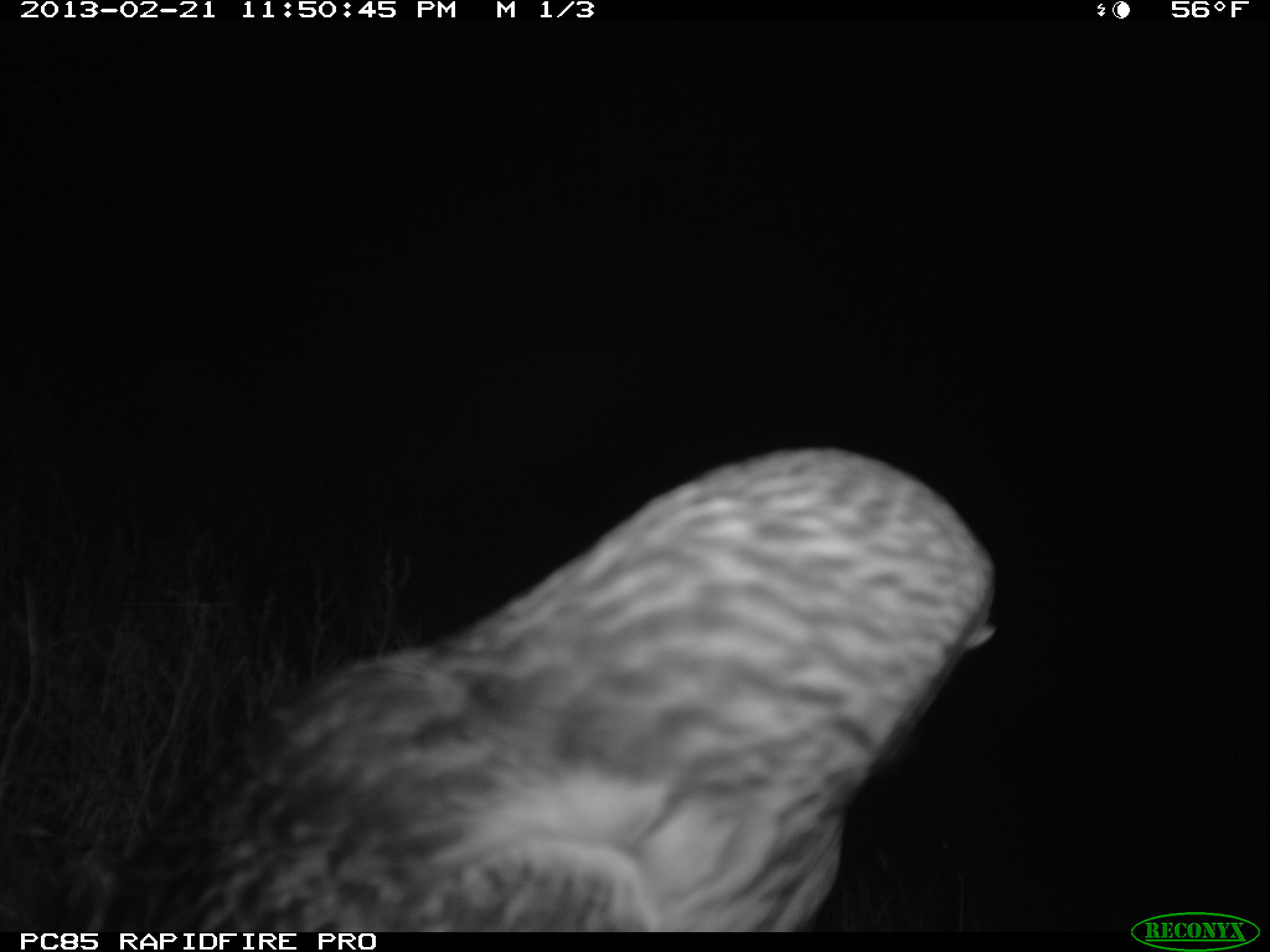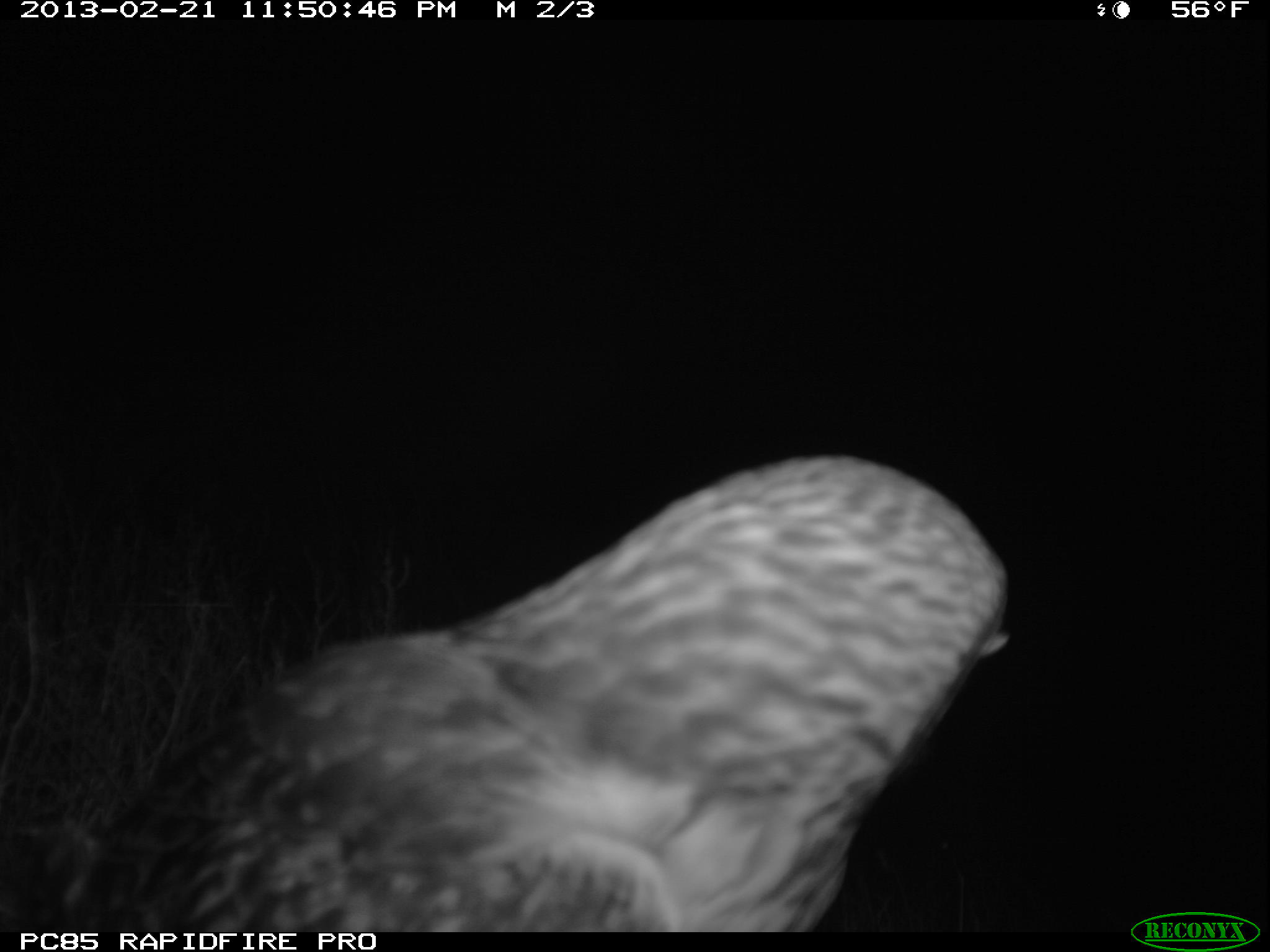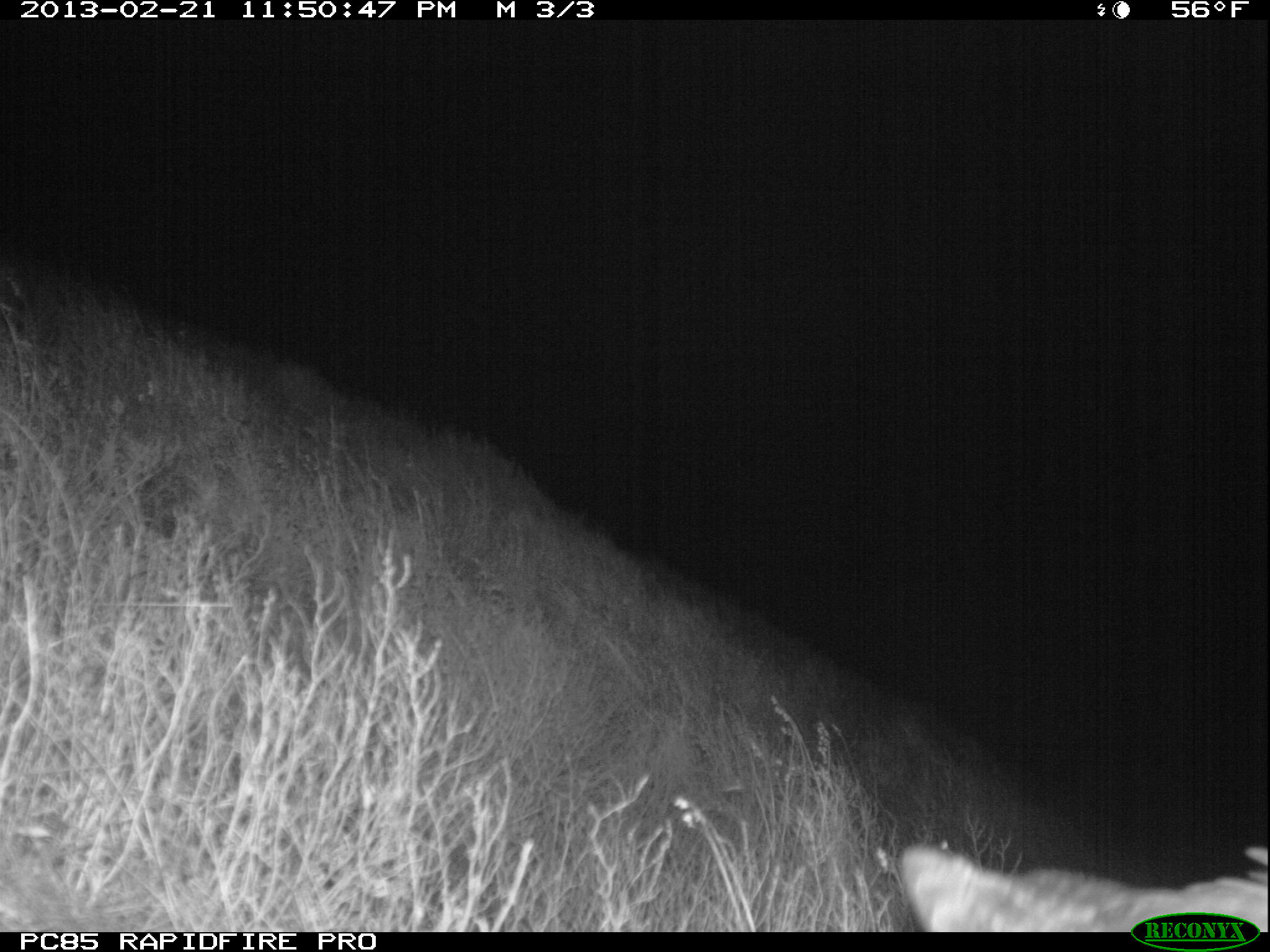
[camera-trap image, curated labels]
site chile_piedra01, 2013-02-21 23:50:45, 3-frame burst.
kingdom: Animalia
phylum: Chordata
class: Aves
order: Strigiformes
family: Strigidae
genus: Asio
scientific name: Asio flammeus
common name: short-eared owl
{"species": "short-eared owl (Asio flammeus)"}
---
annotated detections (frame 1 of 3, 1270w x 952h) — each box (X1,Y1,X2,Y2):
short-eared owl: (29,448,1002,934)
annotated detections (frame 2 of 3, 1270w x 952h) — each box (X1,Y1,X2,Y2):
short-eared owl: (9,456,1024,935)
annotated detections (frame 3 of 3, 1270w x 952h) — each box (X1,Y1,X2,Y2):
short-eared owl: (895,839,1269,935)